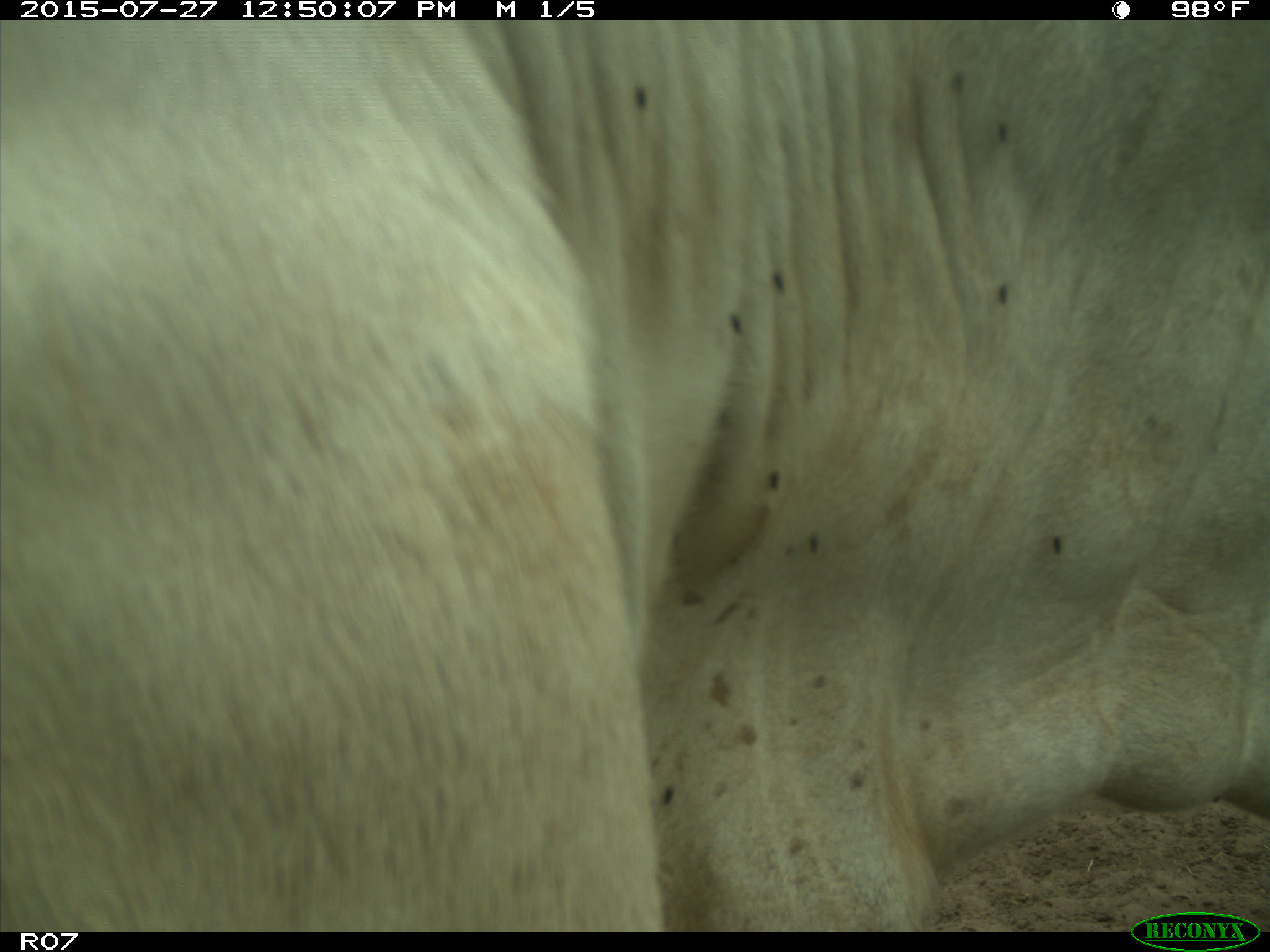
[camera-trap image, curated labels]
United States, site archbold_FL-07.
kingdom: Animalia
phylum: Chordata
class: Mammalia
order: Artiodactyla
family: Bovidae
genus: Bos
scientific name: Bos taurus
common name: domestic cow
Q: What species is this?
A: Bos taurus (domestic cow).